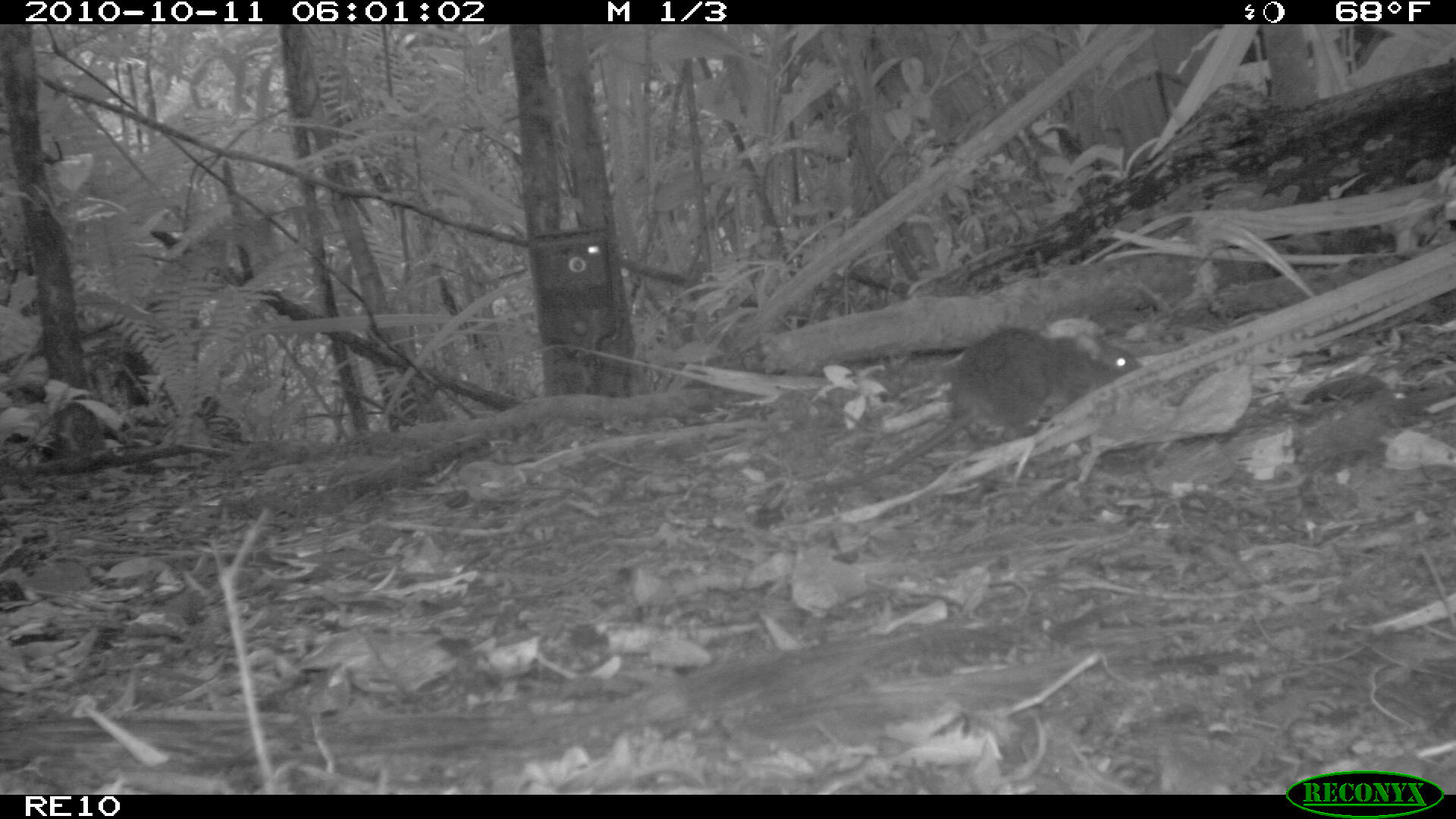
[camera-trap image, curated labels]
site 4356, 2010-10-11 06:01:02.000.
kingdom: Animalia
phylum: Chordata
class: Mammalia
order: Rodentia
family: Muridae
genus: Rattus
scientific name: Rattus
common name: rodent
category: unknown rat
Unknown rat (rodent) (Rattus), count 1.